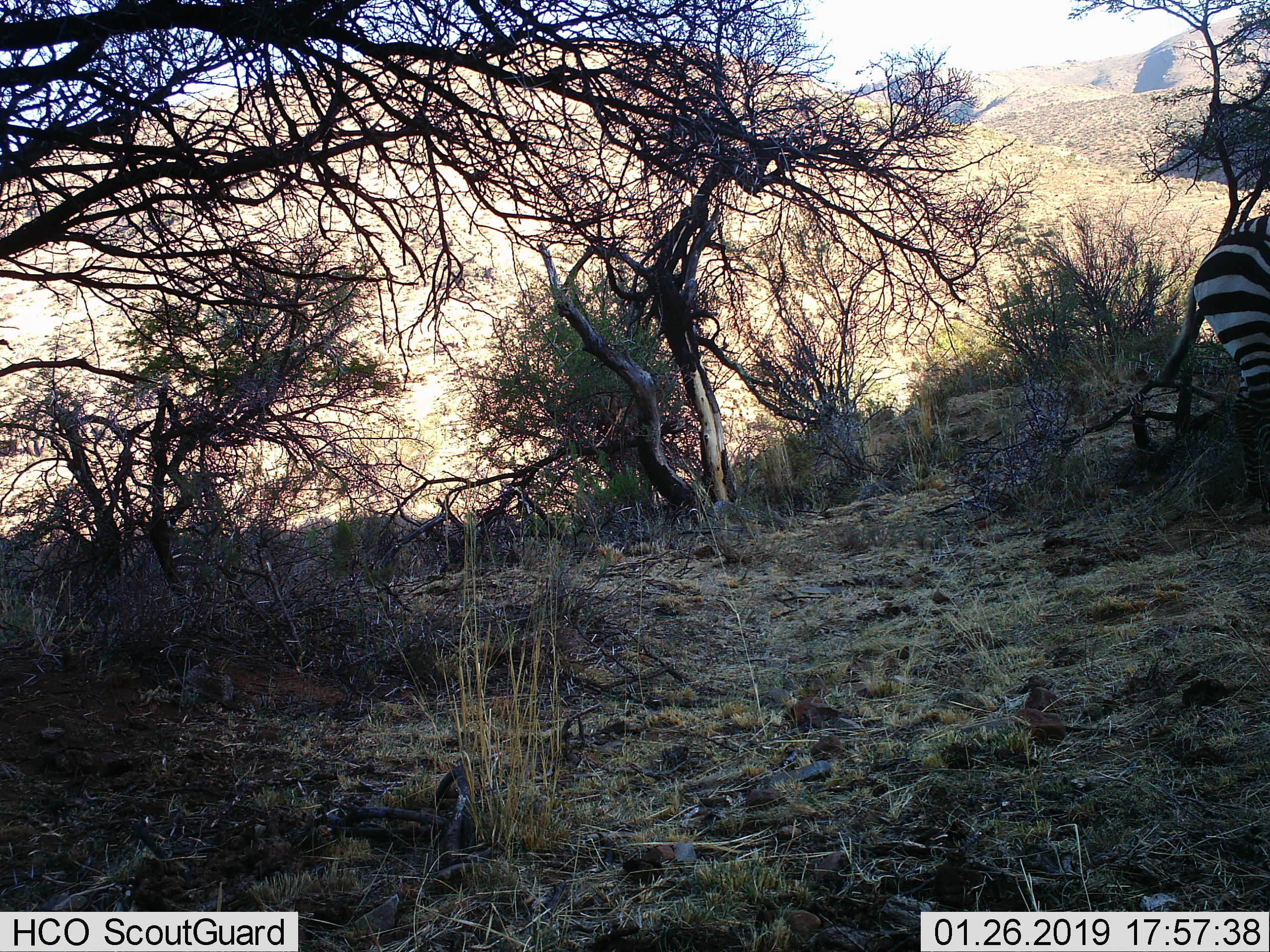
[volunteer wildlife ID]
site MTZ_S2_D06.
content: unidentified animal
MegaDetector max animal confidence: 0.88